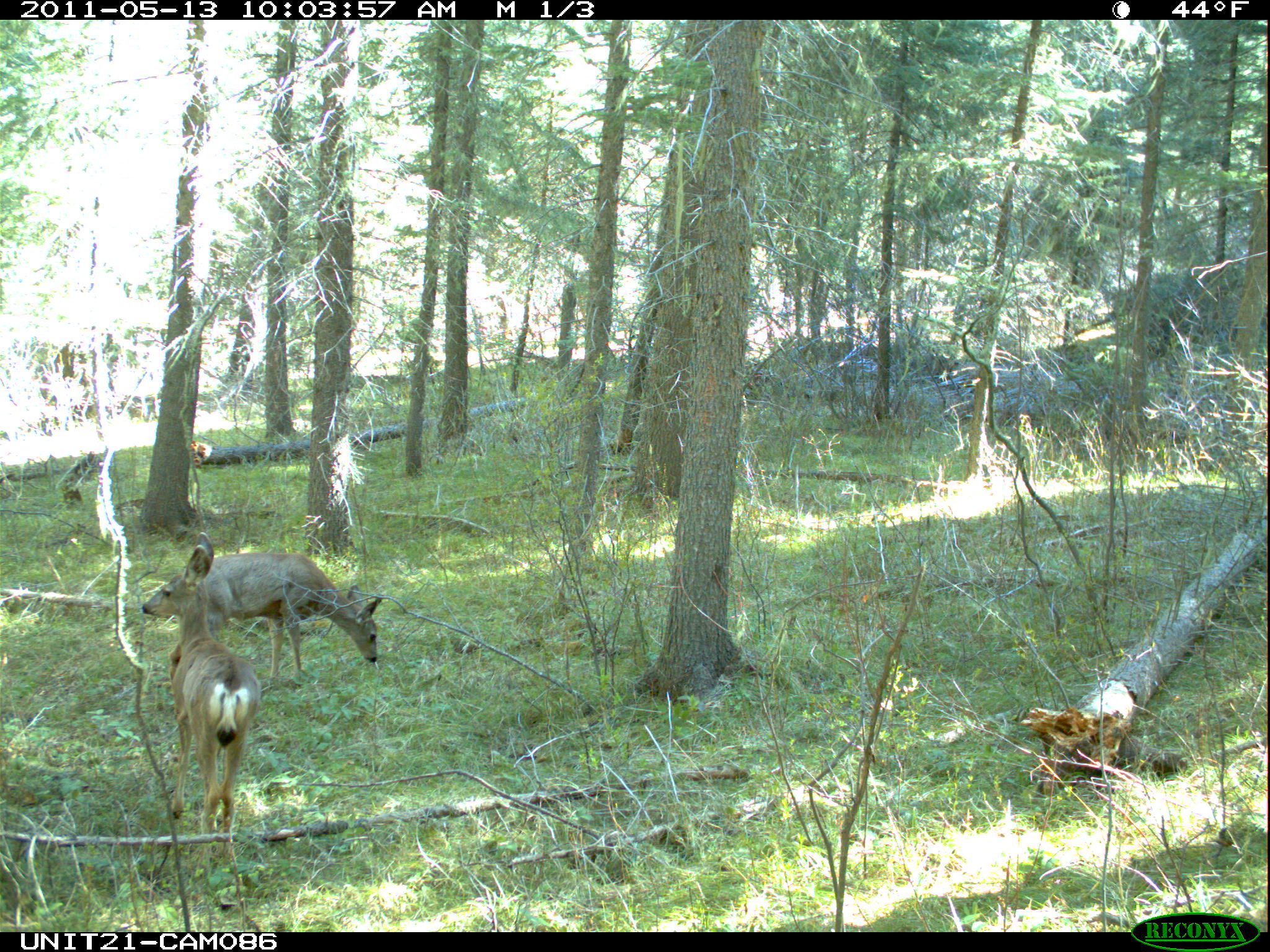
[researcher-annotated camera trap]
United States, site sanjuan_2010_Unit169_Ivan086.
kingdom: Animalia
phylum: Chordata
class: Mammalia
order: Artiodactyla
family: Cervidae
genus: Odocoileus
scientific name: Odocoileus hemionus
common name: mule deer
Odocoileus hemionus (mule deer).